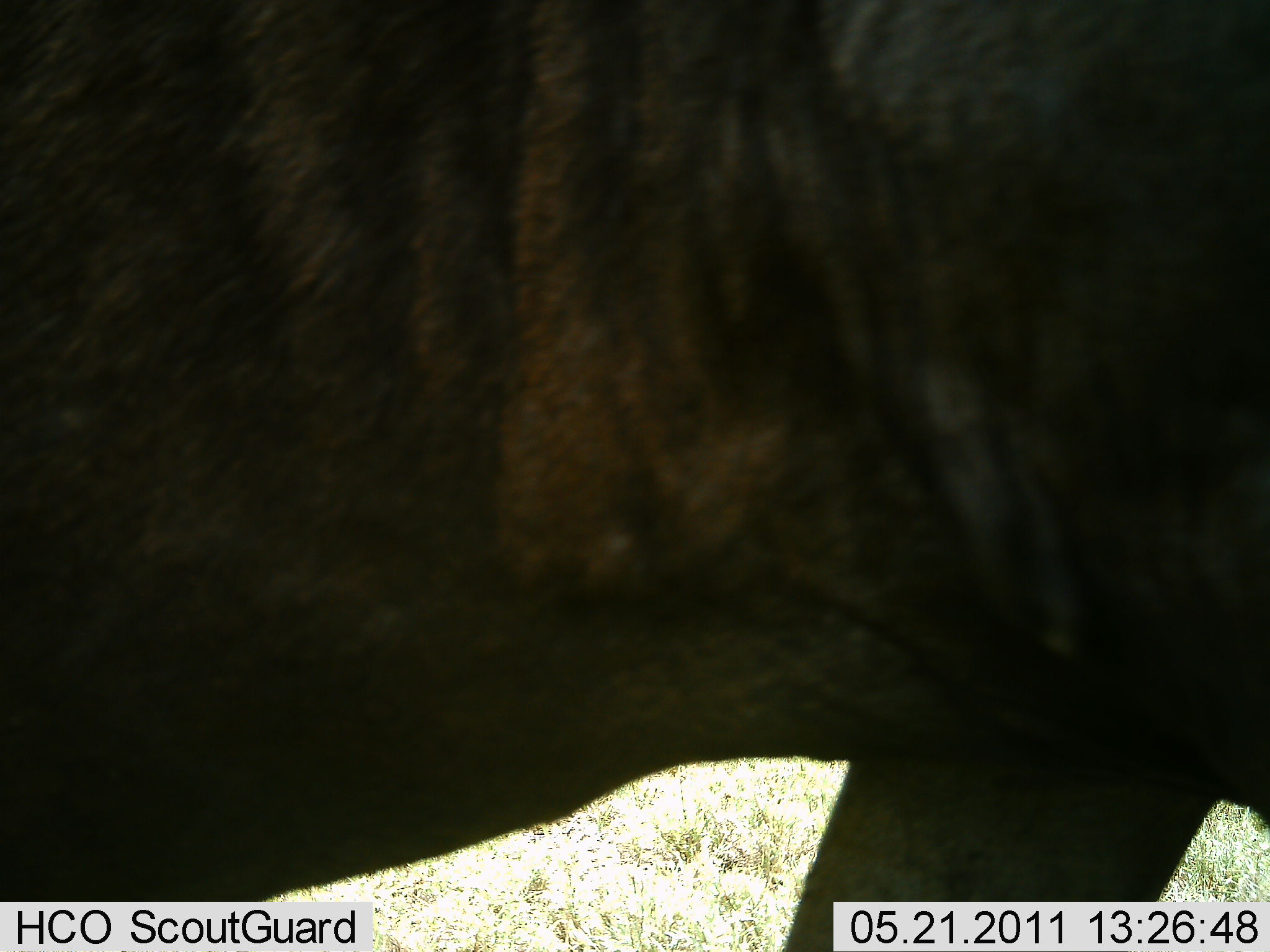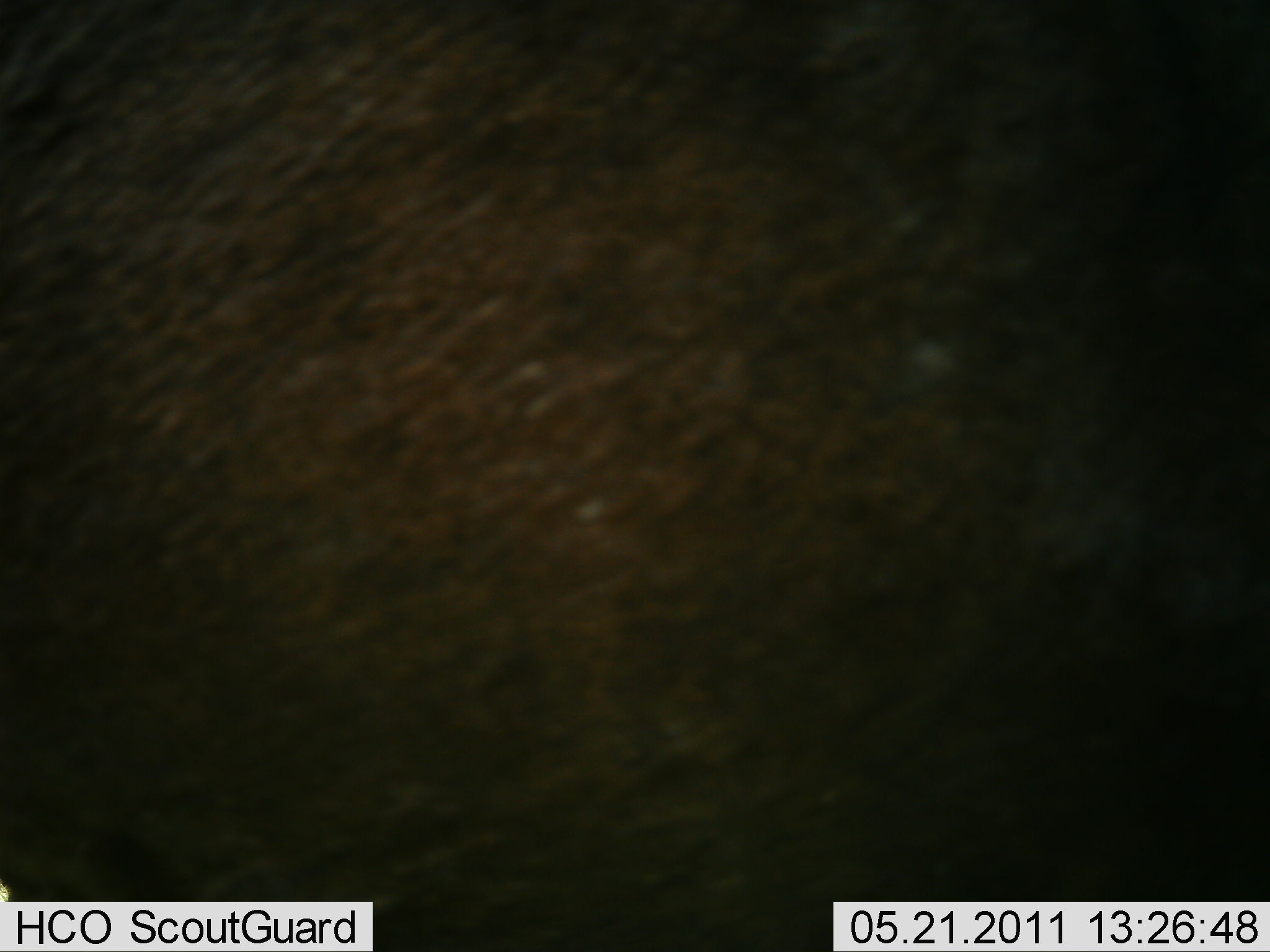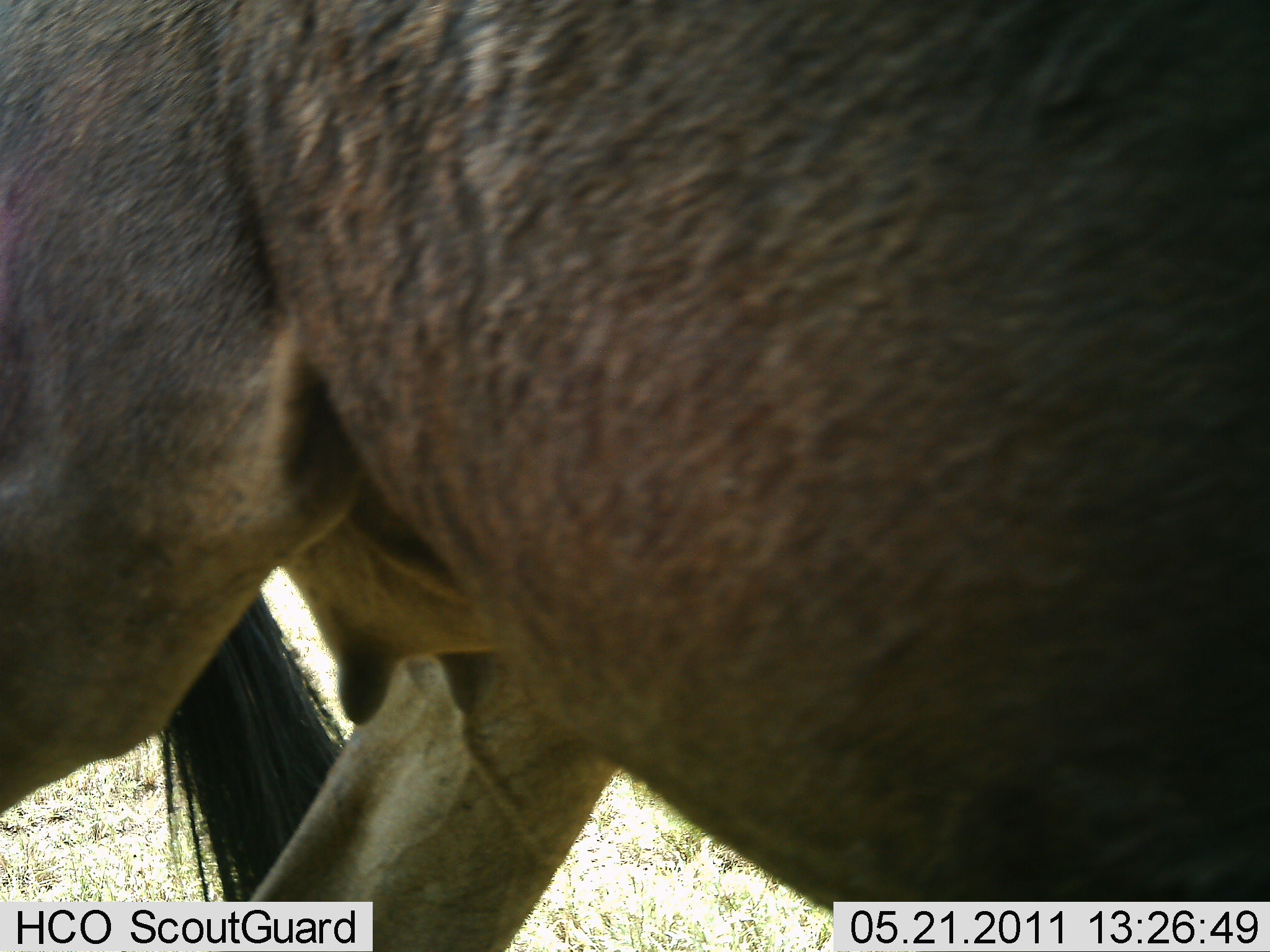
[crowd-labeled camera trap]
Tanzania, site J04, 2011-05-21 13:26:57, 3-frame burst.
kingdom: Animalia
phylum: Chordata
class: Mammalia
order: Artiodactyla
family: Bovidae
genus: Connochaetes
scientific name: Connochaetes taurinus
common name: blue wildebeest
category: wildebeest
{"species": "wildebeest (blue wildebeest) (Connochaetes taurinus)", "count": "1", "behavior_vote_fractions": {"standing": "30%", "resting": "0%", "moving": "60%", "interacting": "10%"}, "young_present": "0%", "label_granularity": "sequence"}